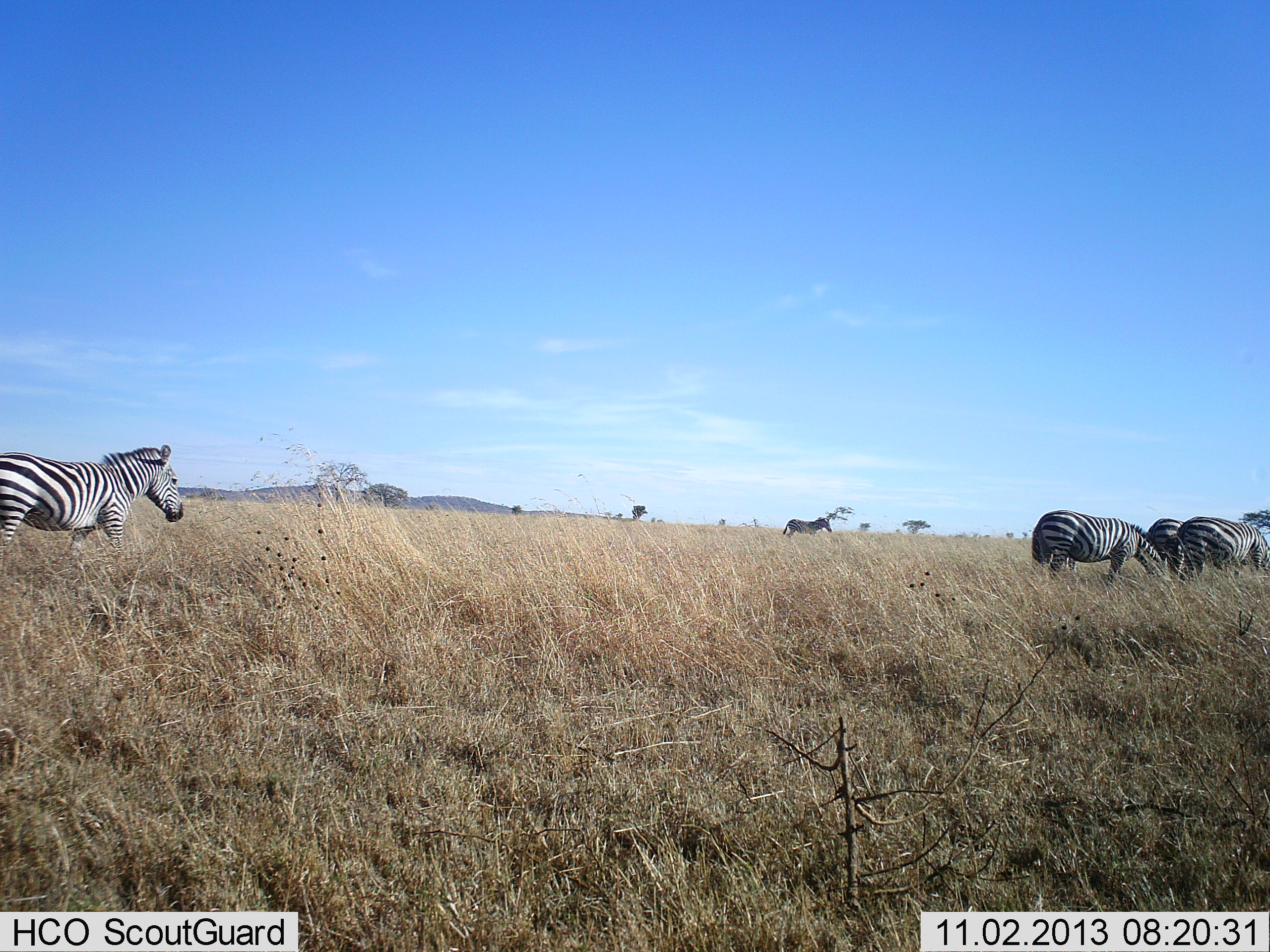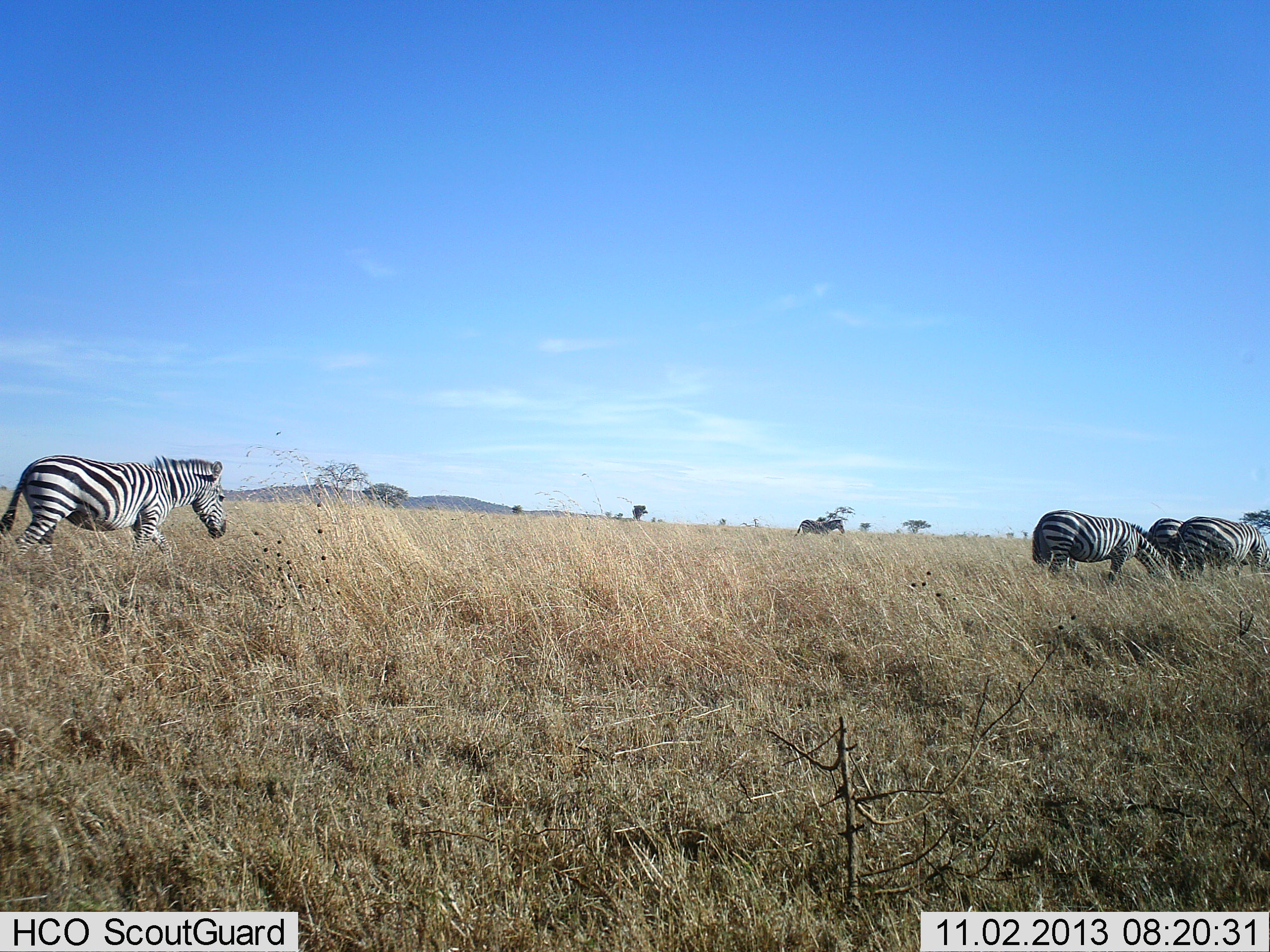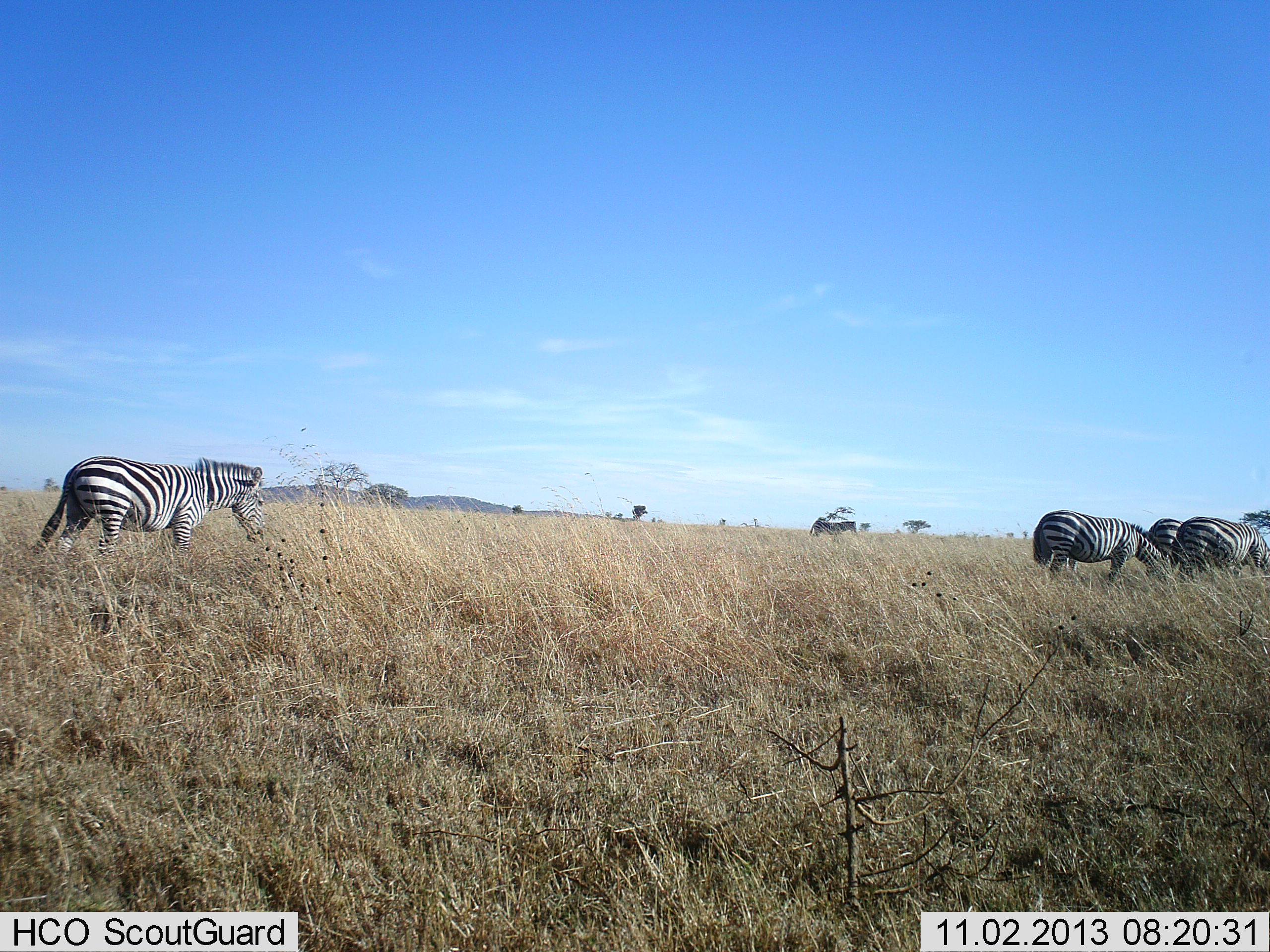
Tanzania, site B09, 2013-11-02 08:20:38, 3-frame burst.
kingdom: Animalia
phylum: Chordata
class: Mammalia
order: Perissodactyla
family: Equidae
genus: Equus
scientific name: Equus quagga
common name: plains zebra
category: zebra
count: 5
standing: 33%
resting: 0%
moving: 89%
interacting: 0%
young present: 0%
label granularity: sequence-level